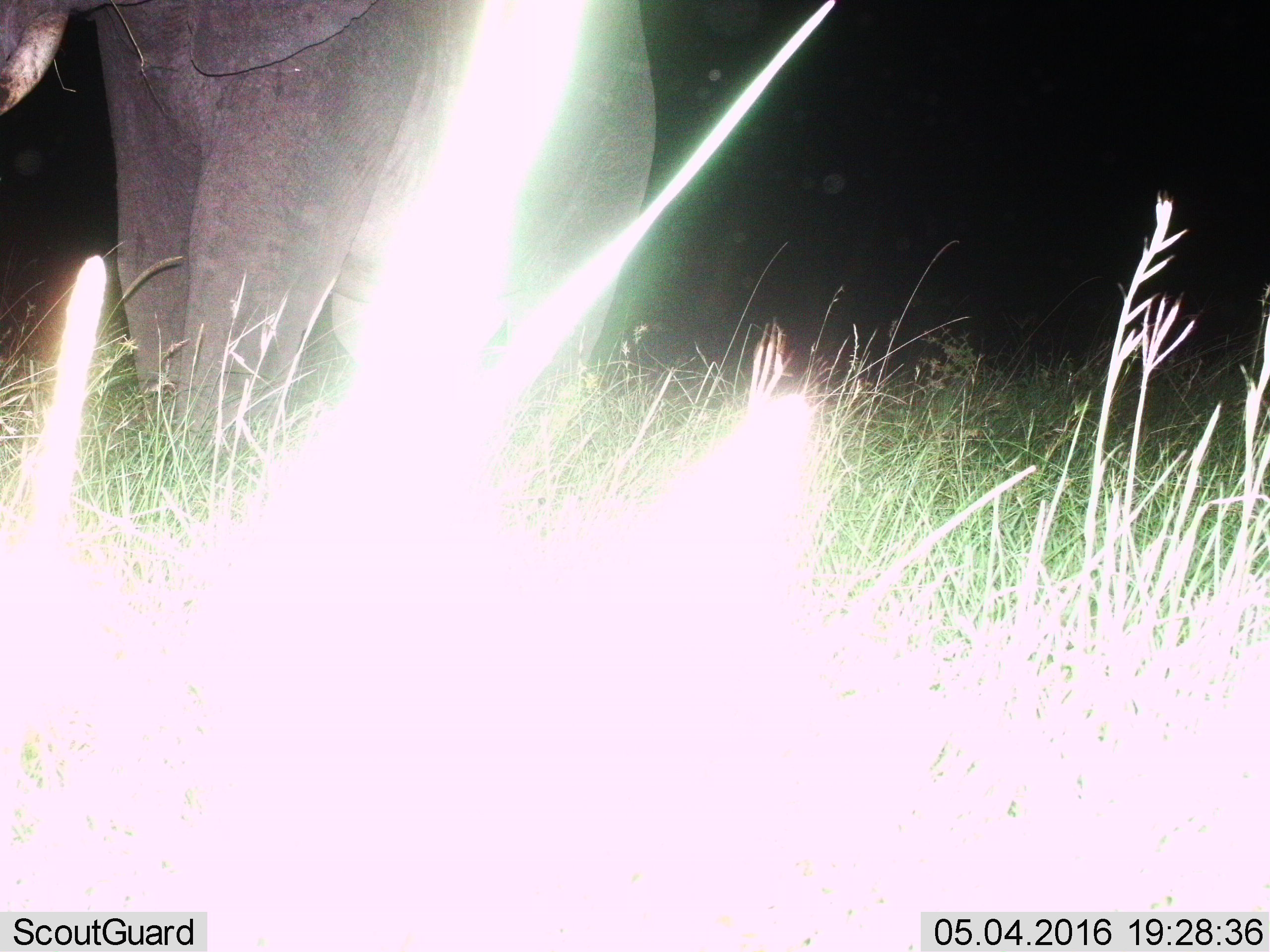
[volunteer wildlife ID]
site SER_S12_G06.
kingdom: Animalia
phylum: Chordata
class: Mammalia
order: Proboscidea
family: Elephantidae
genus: Loxodonta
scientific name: Loxodonta africana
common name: african bush elephant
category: elephant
Elephant (african bush elephant) (Loxodonta africana), count 1. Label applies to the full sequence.